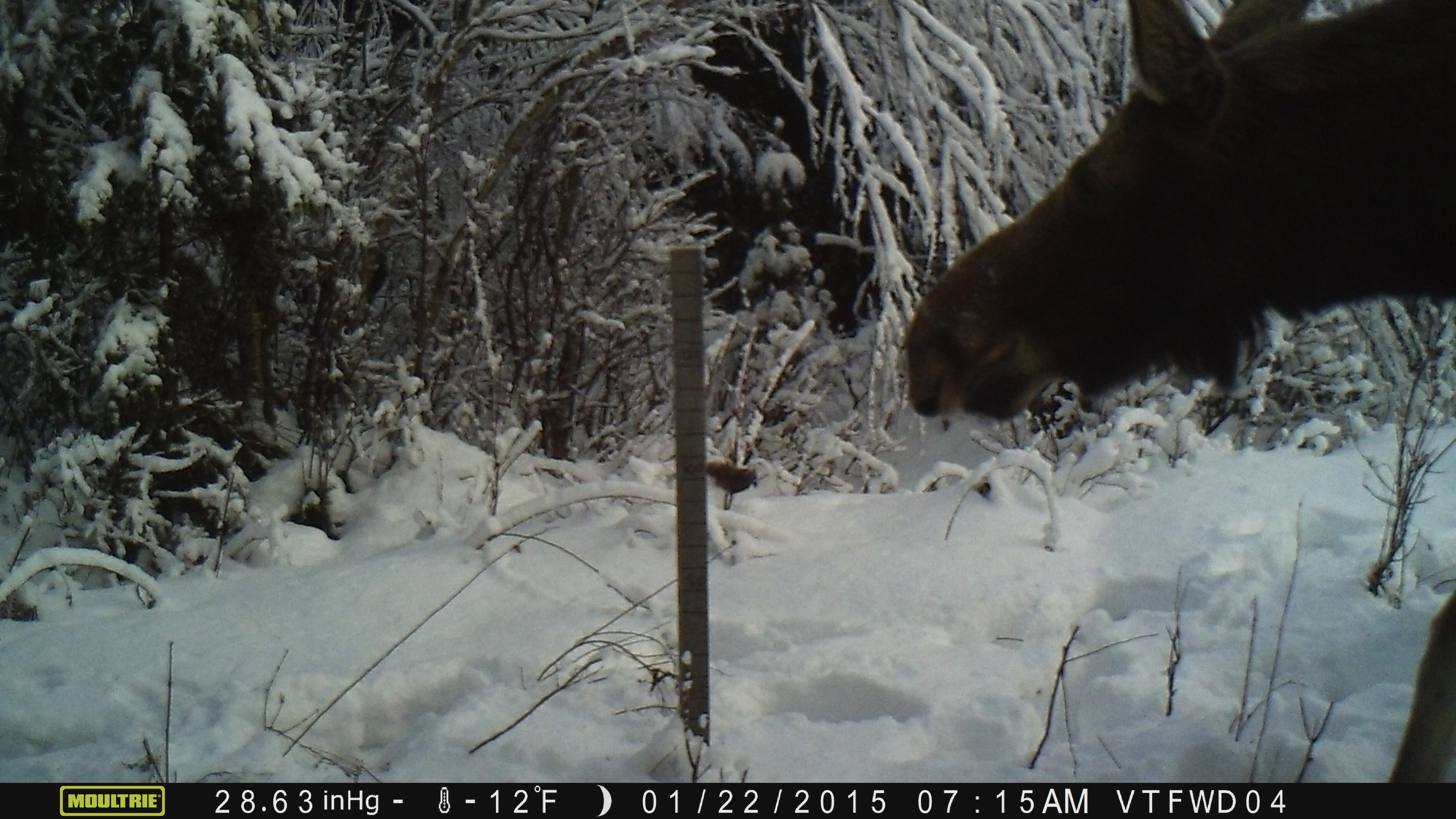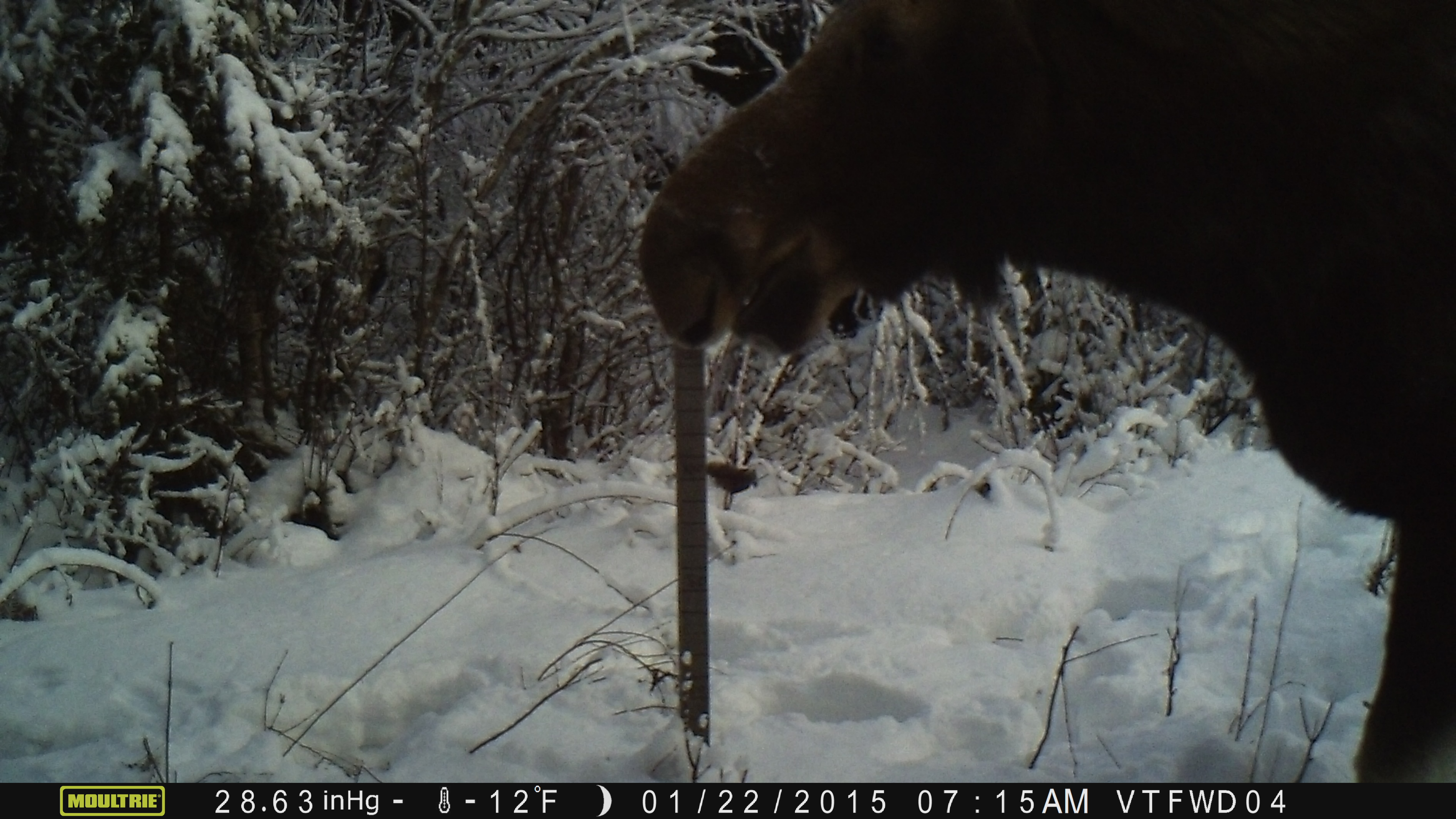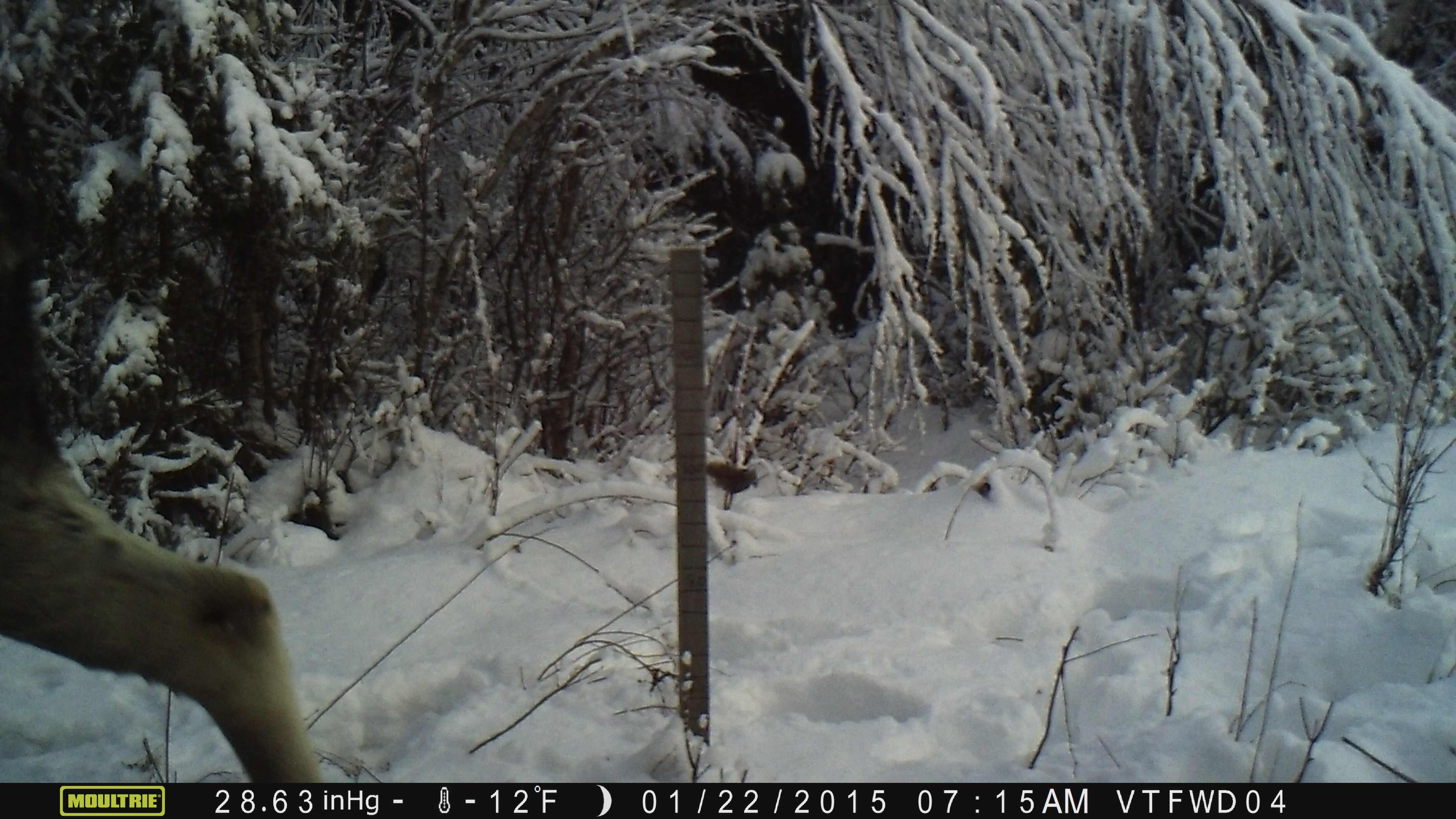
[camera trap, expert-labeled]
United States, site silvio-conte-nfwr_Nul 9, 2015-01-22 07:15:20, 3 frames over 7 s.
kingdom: Animalia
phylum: Chordata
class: Mammalia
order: Artiodactyla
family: Cervidae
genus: Alces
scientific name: Alces alces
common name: moose